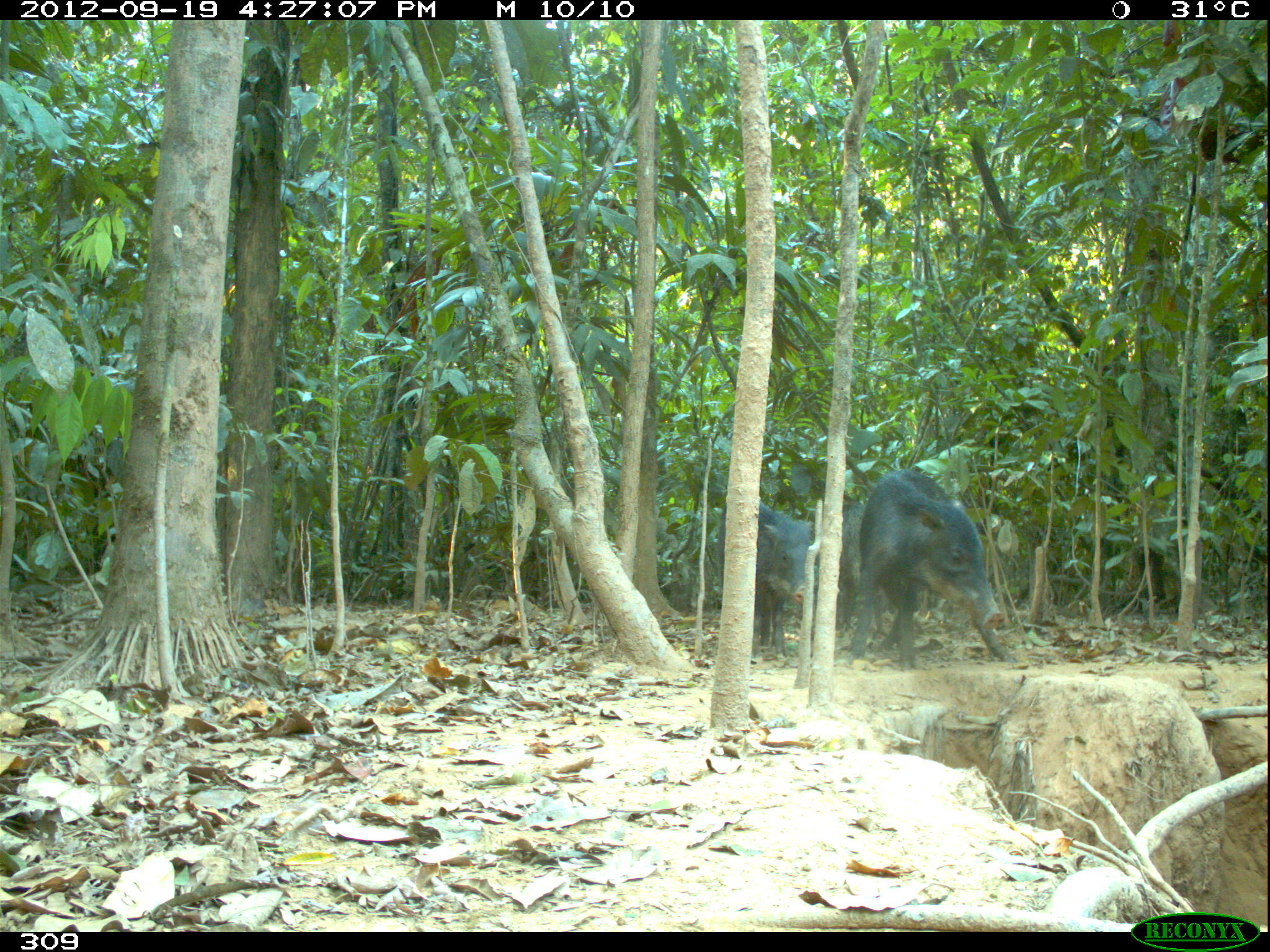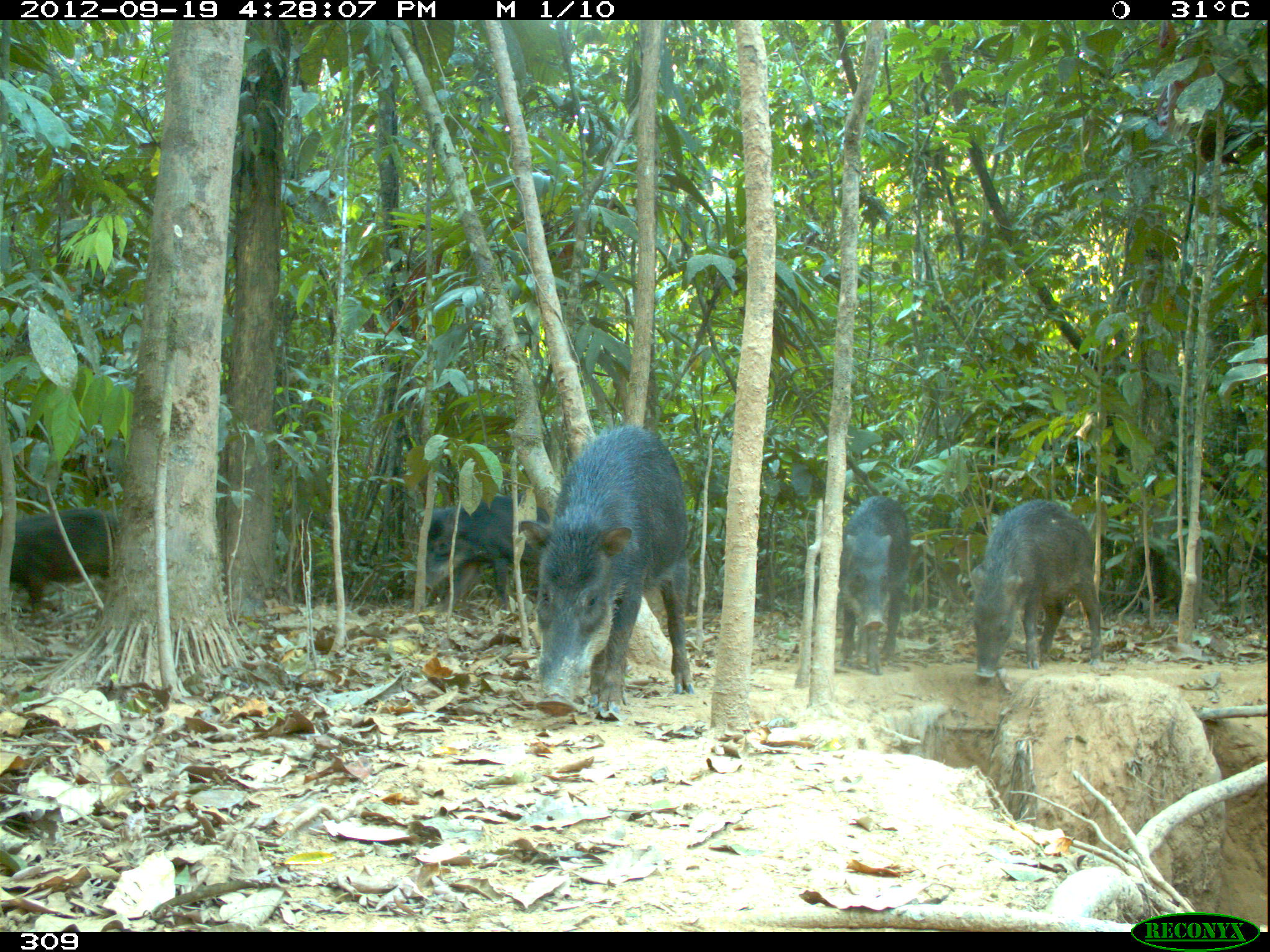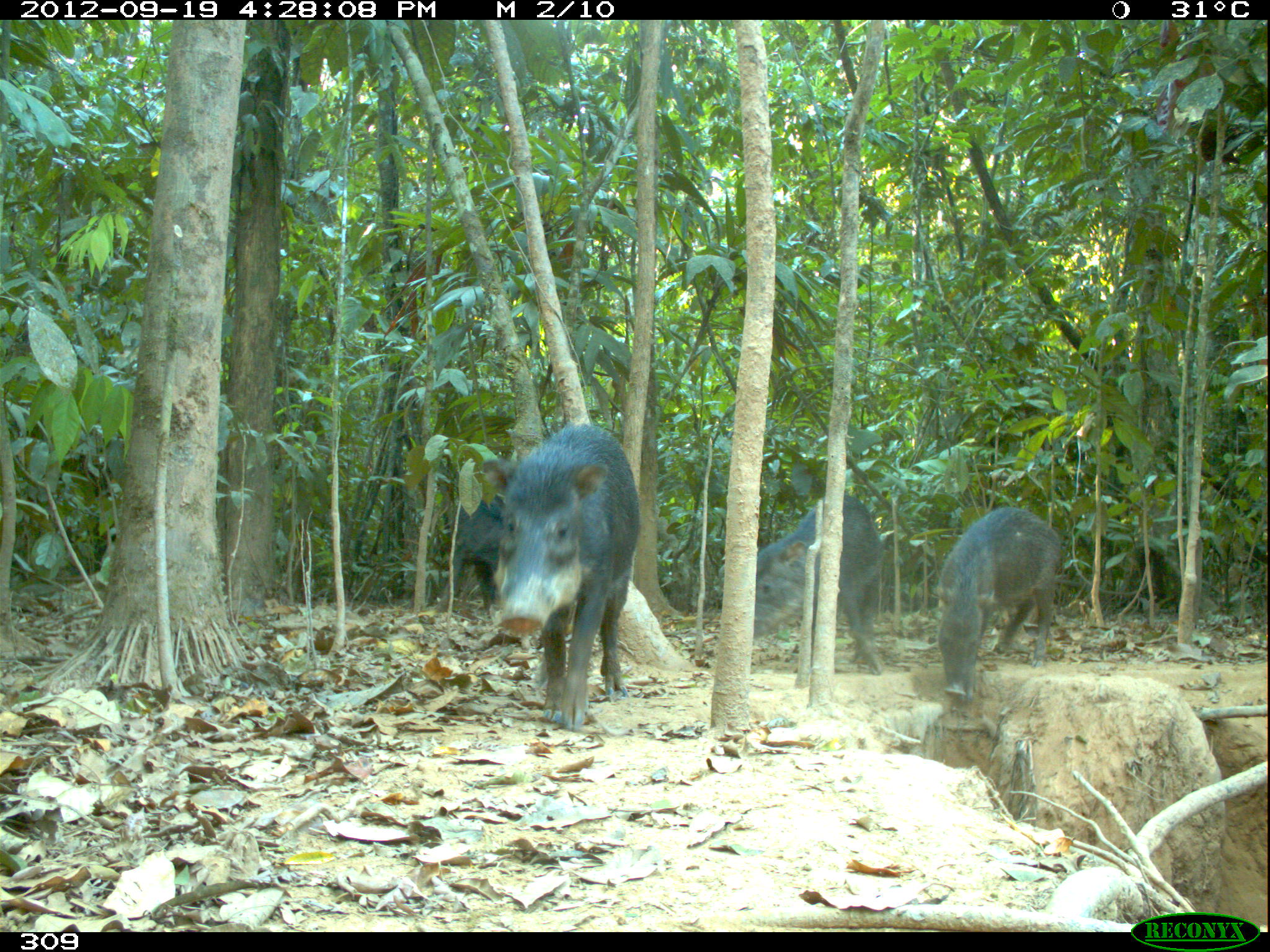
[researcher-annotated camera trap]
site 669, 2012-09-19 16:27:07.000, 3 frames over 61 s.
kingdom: Animalia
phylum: Chordata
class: Mammalia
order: Artiodactyla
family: Tayassuidae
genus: Tayassu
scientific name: Tayassu pecari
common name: white-lipped peccary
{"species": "Tayassu pecari (white-lipped peccary)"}